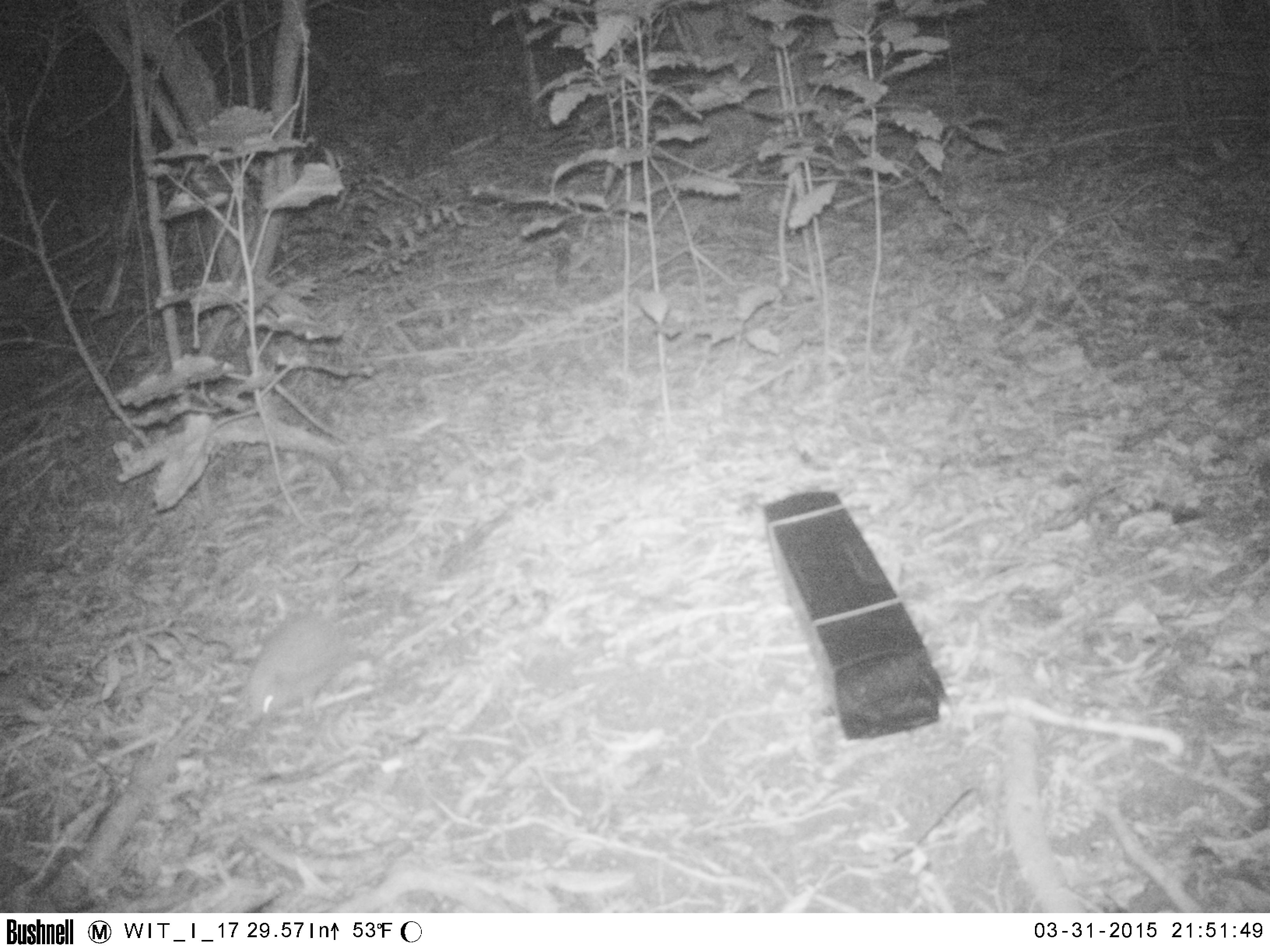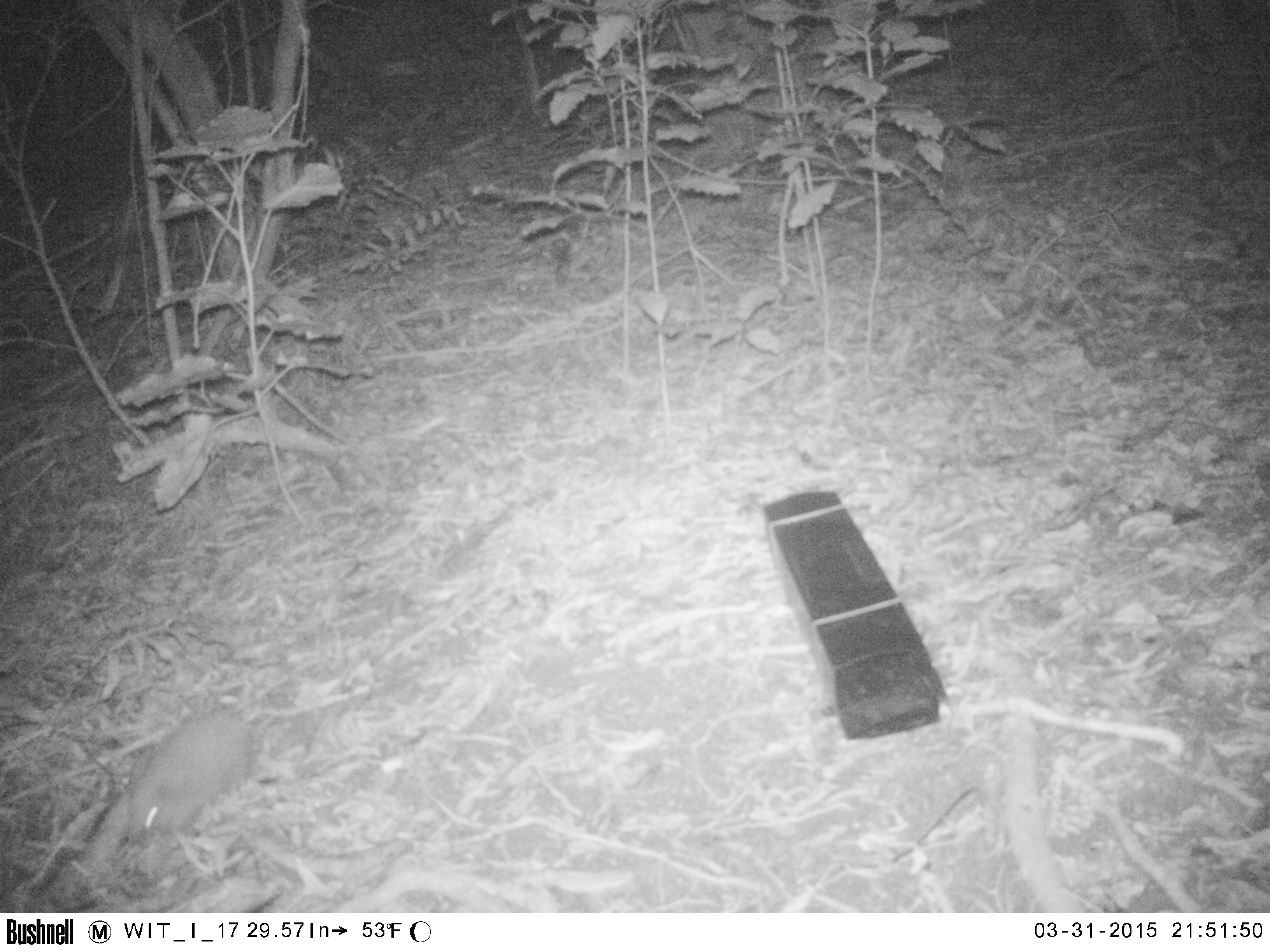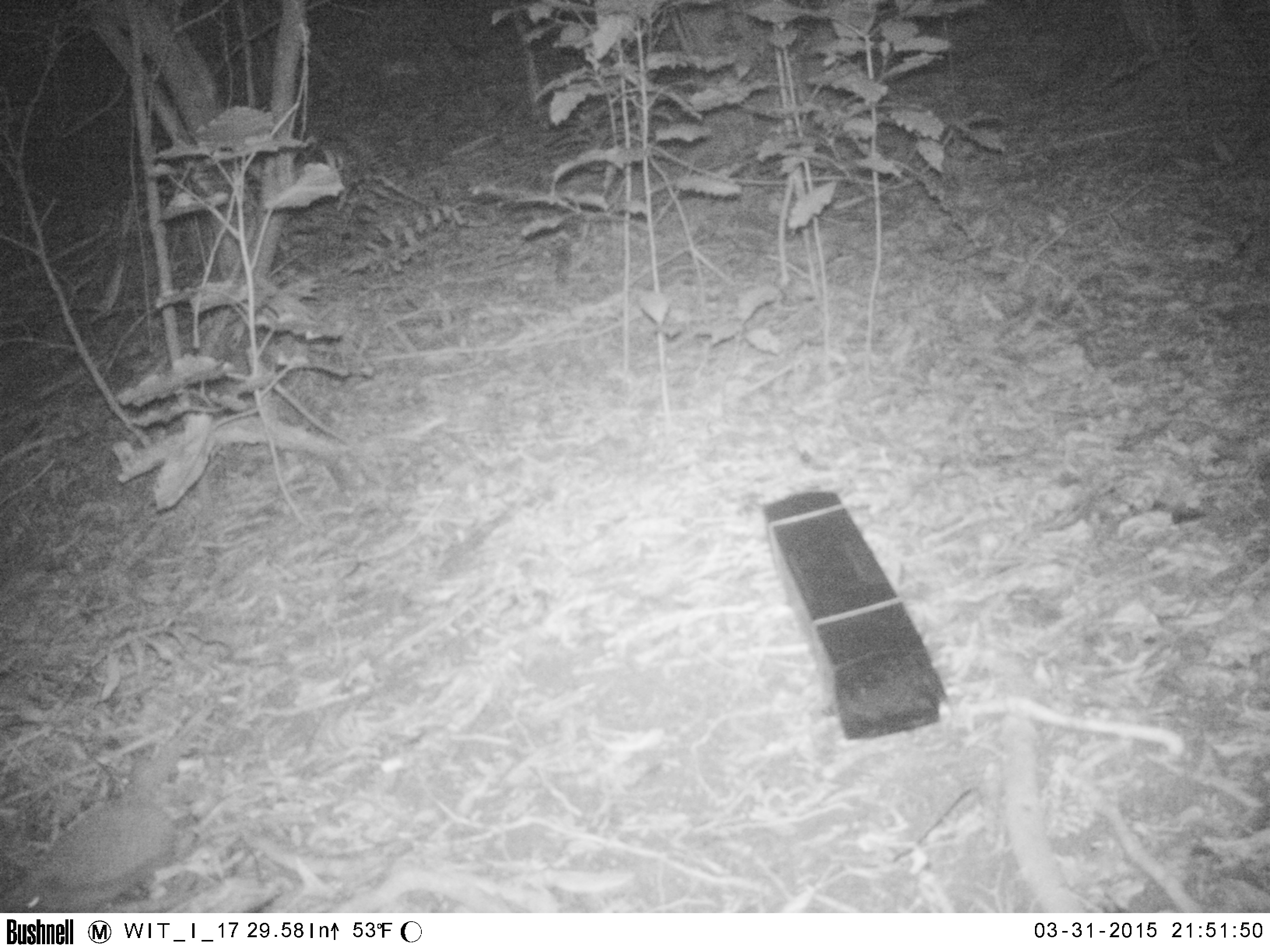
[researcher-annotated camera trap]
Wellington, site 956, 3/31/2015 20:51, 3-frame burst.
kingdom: Animalia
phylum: Chordata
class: Mammalia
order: Eulipotyphla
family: Erinaceidae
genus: Erinaceus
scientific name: Erinaceus europaeus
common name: hedgehog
Hedgehog (Erinaceus europaeus).